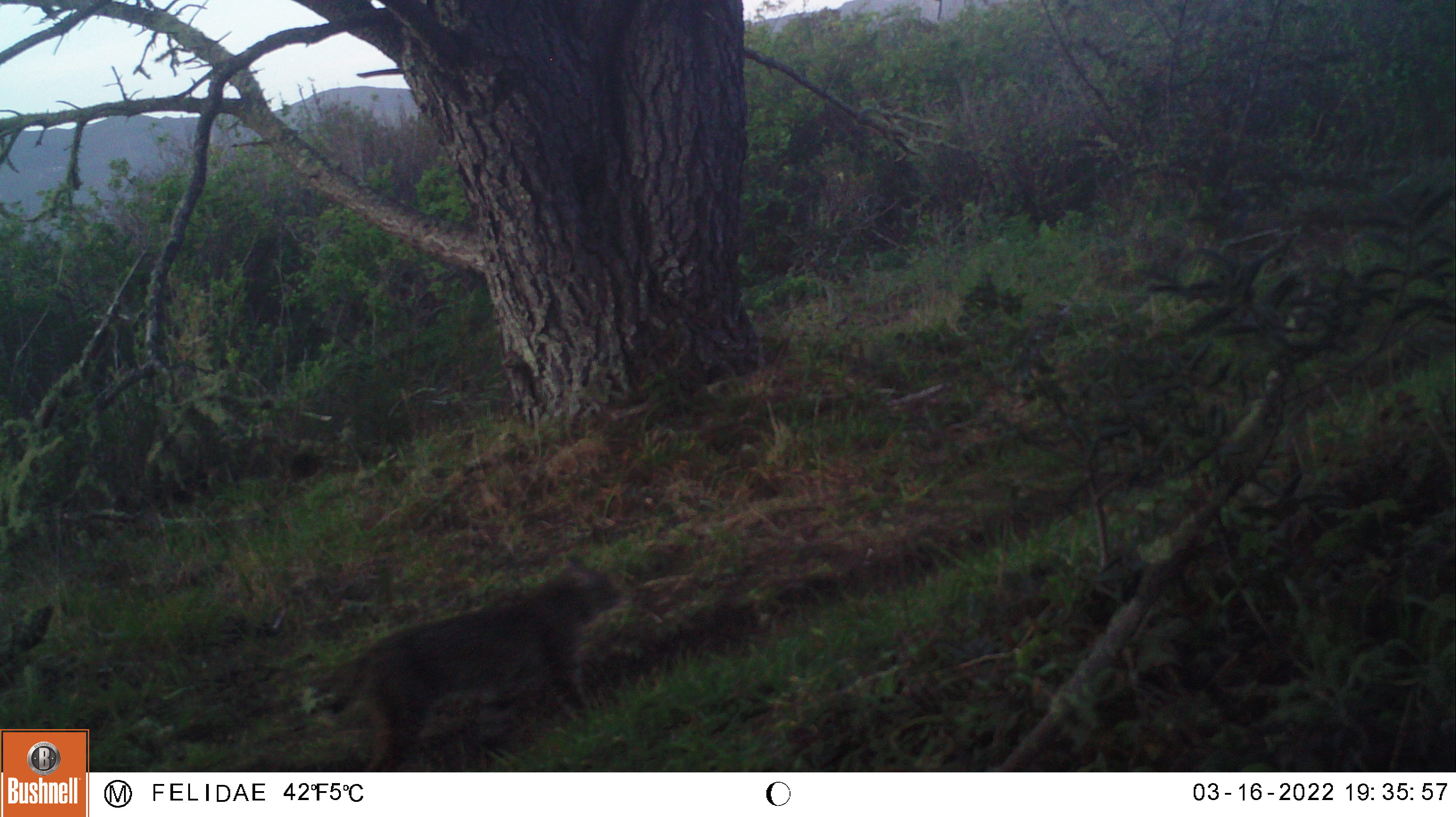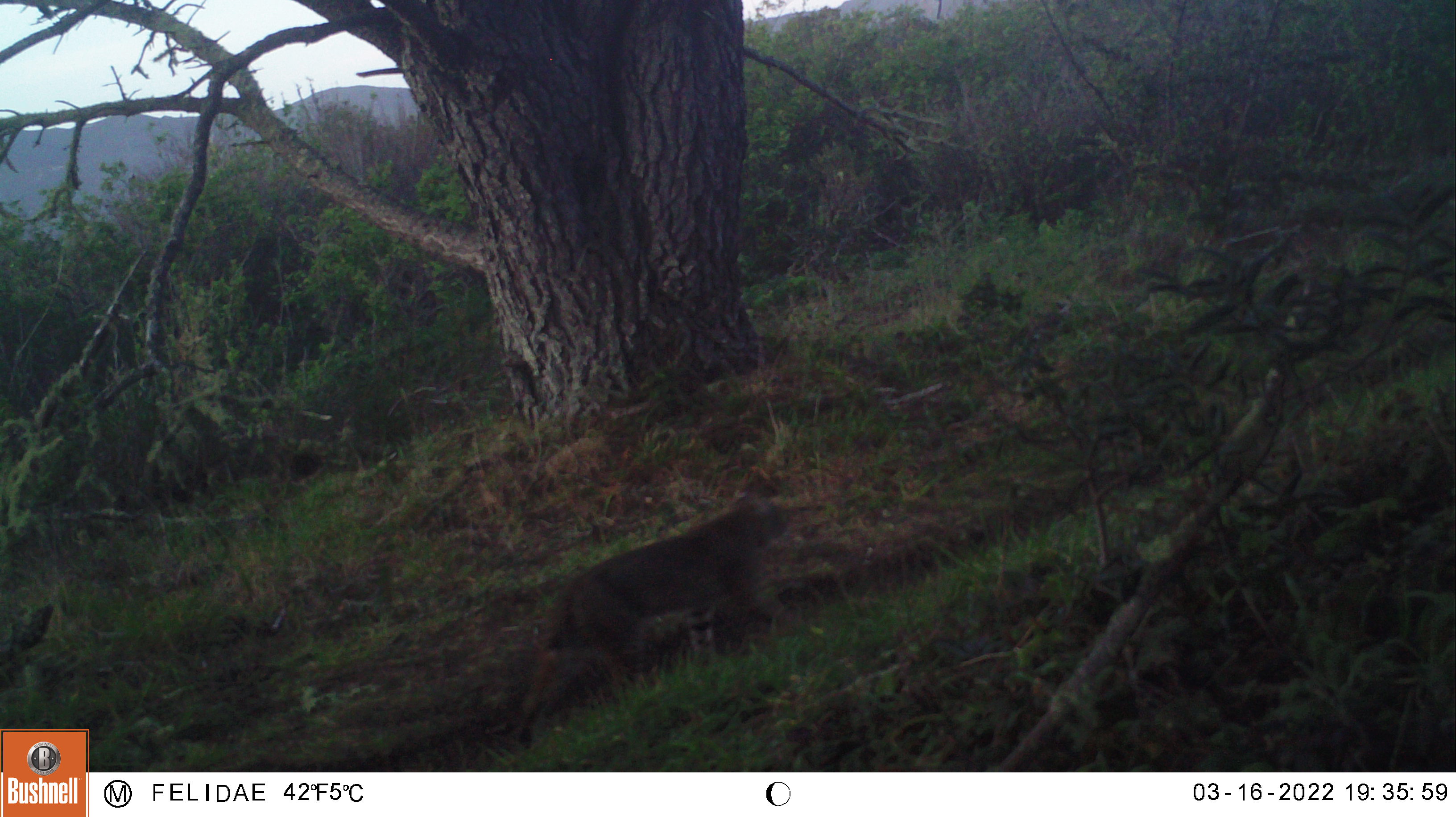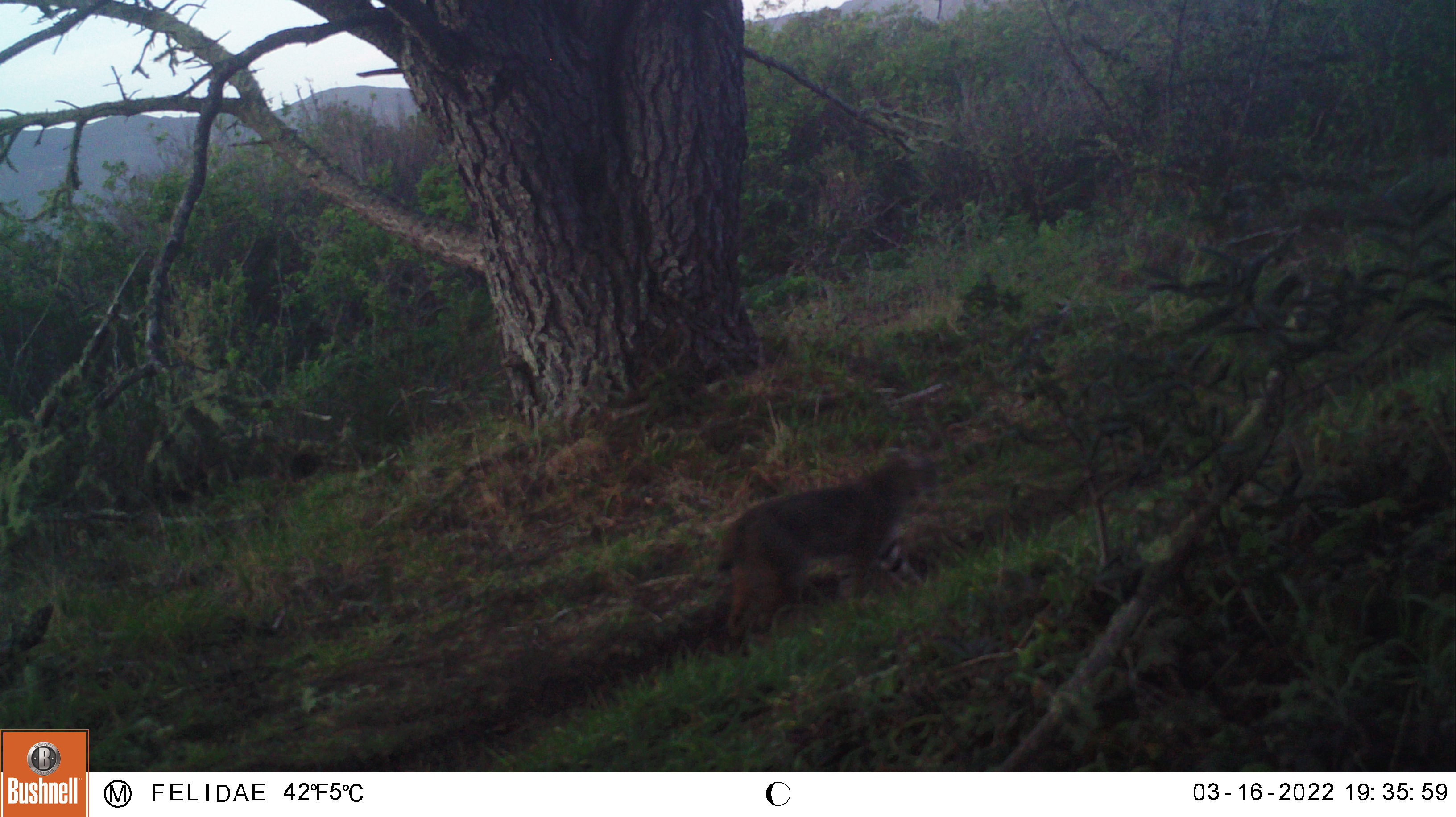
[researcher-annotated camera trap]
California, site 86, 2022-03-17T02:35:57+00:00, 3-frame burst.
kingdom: Animalia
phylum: Chordata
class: Mammalia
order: Carnivora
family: Felidae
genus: Lynx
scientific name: Lynx rufus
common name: bobcat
Bobcat (Lynx rufus).